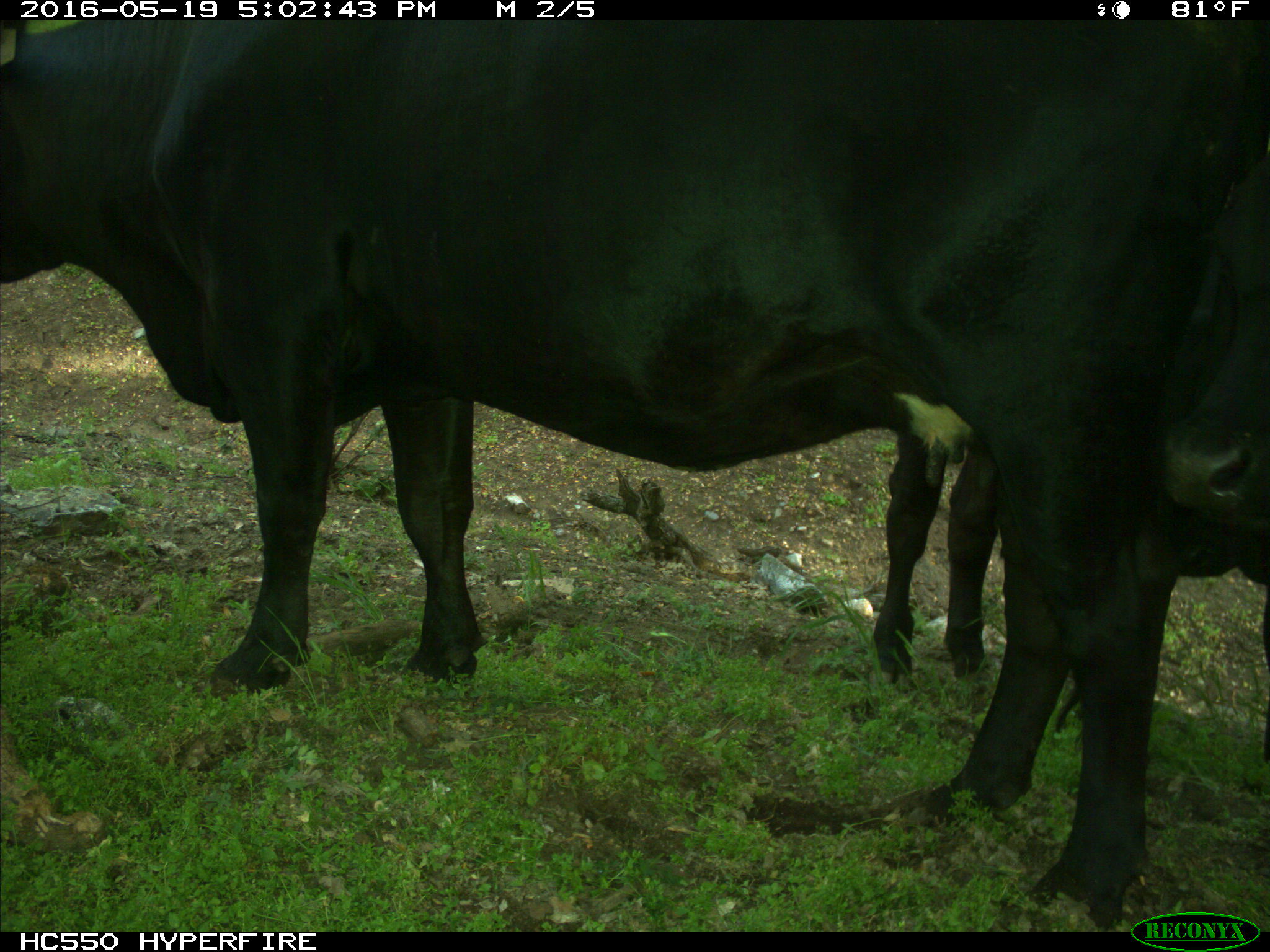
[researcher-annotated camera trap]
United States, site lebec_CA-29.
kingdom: Animalia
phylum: Chordata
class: Mammalia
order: Artiodactyla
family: Bovidae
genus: Bos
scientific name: Bos taurus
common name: domestic cow